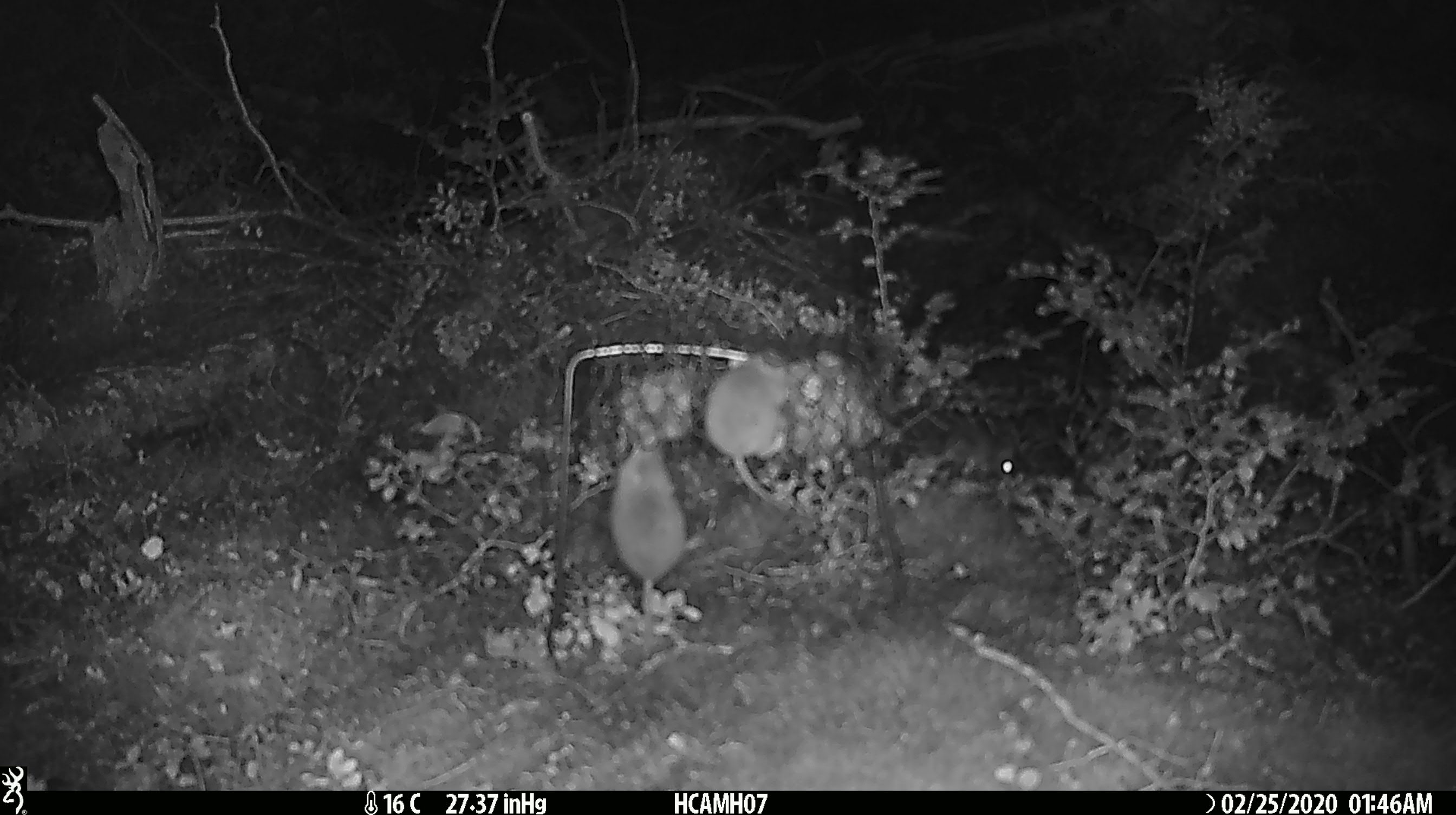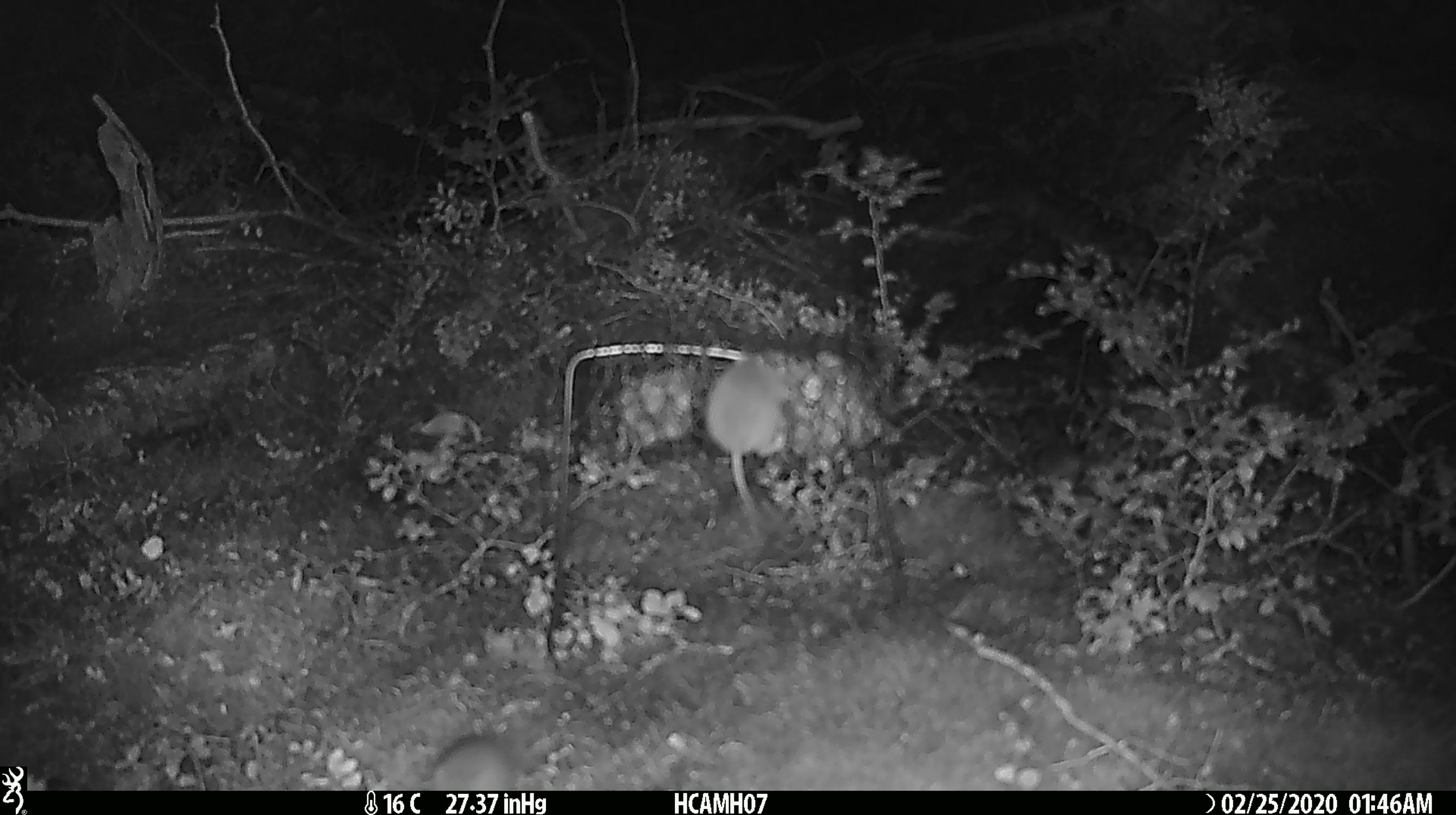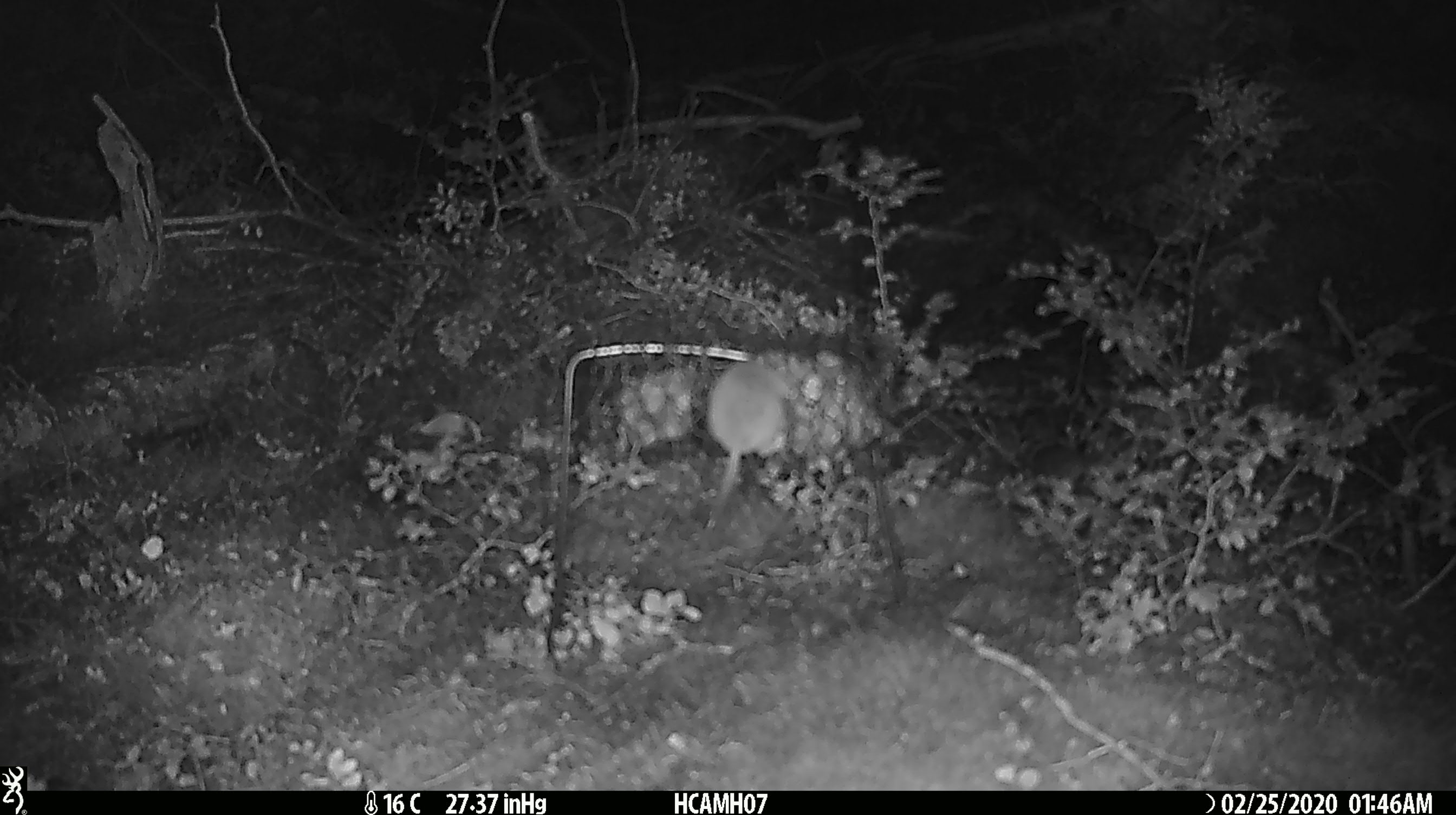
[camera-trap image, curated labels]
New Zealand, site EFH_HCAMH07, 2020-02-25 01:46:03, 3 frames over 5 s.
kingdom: Animalia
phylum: Chordata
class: Mammalia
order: Rodentia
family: Muridae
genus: Mus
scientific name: Mus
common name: mouse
Mouse (Mus).